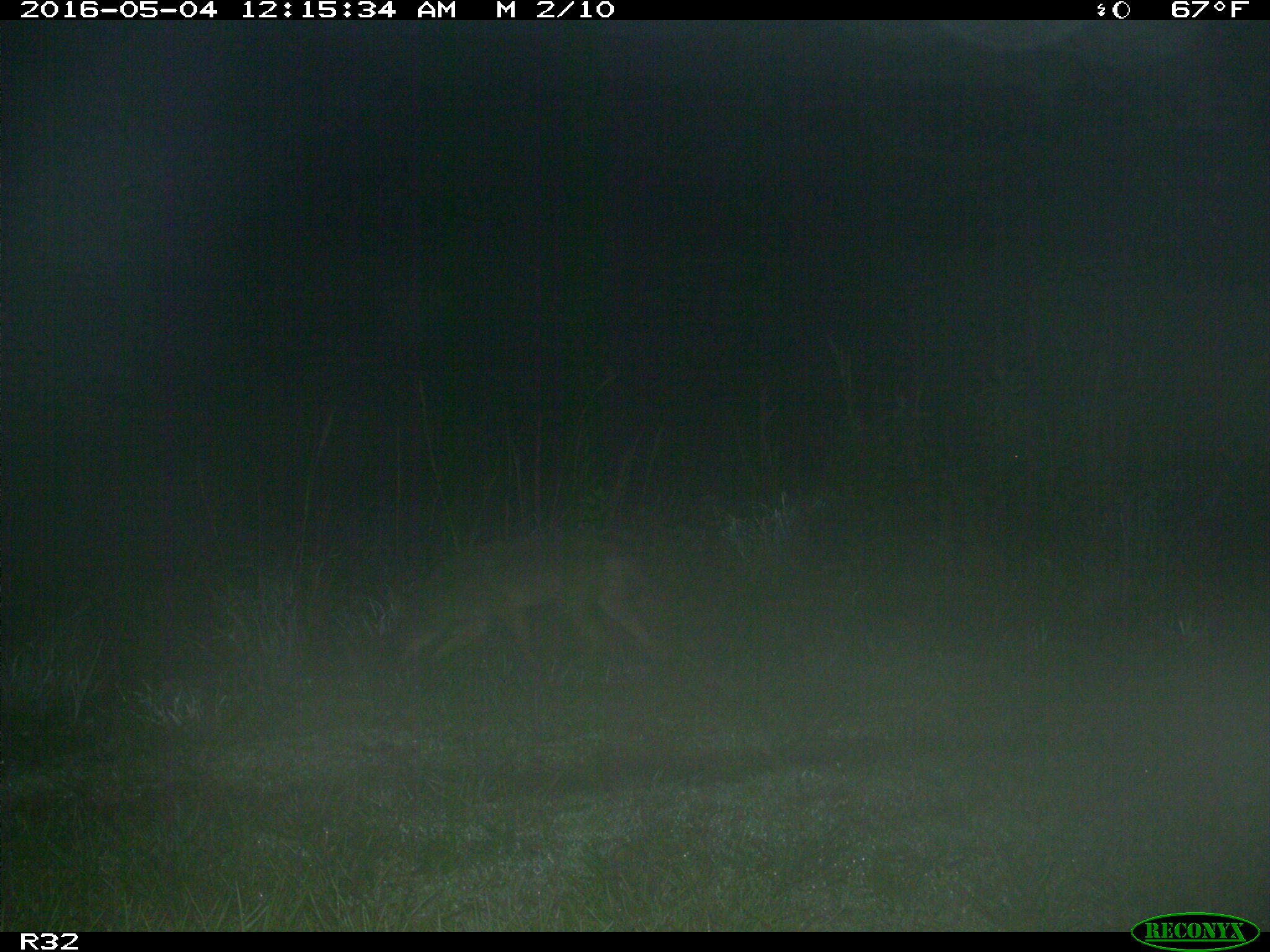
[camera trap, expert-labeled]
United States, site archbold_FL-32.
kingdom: Animalia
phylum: Chordata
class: Mammalia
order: Carnivora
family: Canidae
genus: Canis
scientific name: Canis latrans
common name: coyote